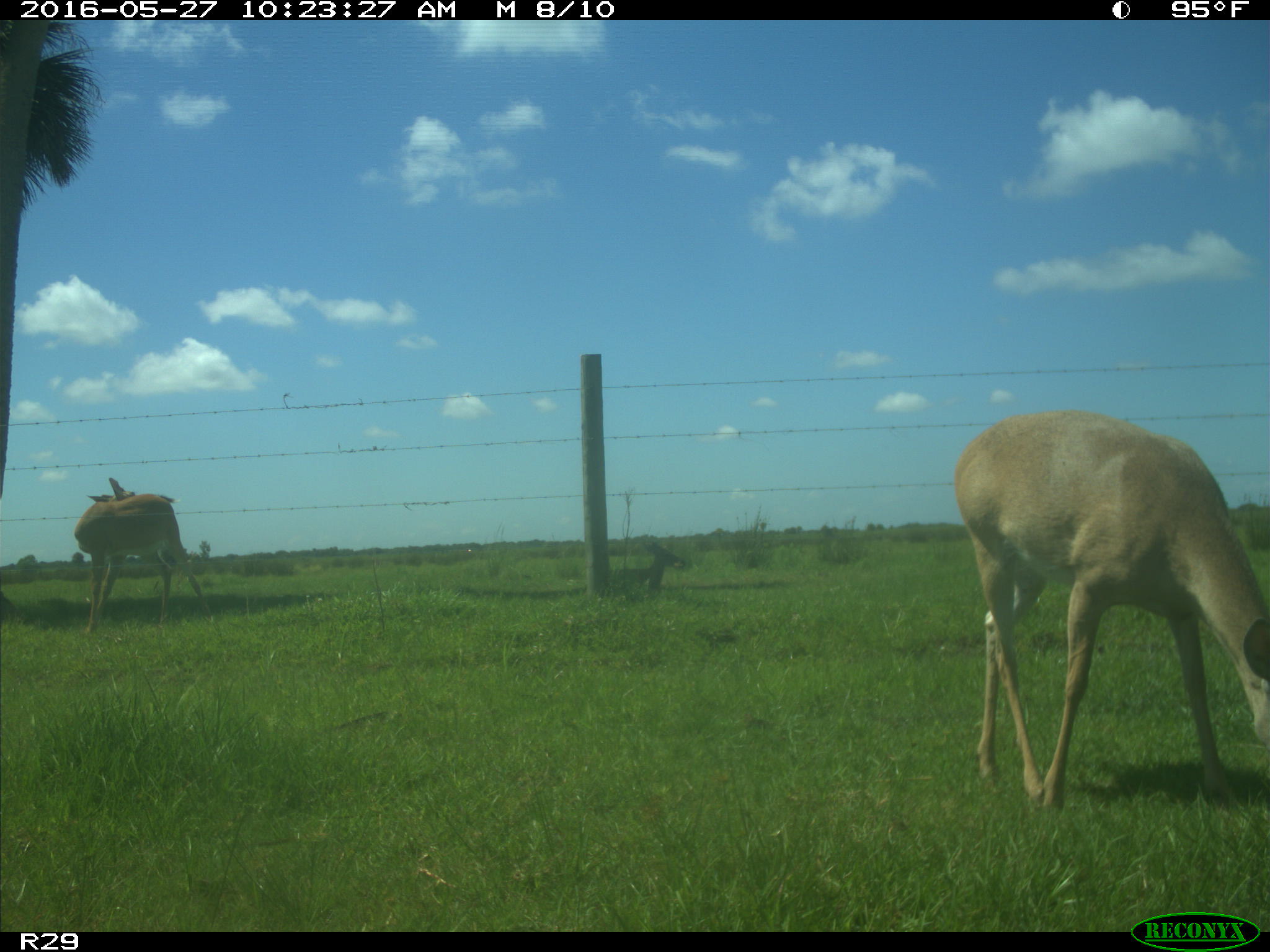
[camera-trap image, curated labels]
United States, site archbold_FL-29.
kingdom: Animalia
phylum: Chordata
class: Mammalia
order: Artiodactyla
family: Cervidae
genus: Odocoileus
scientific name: Odocoileus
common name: deer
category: unidentified deer